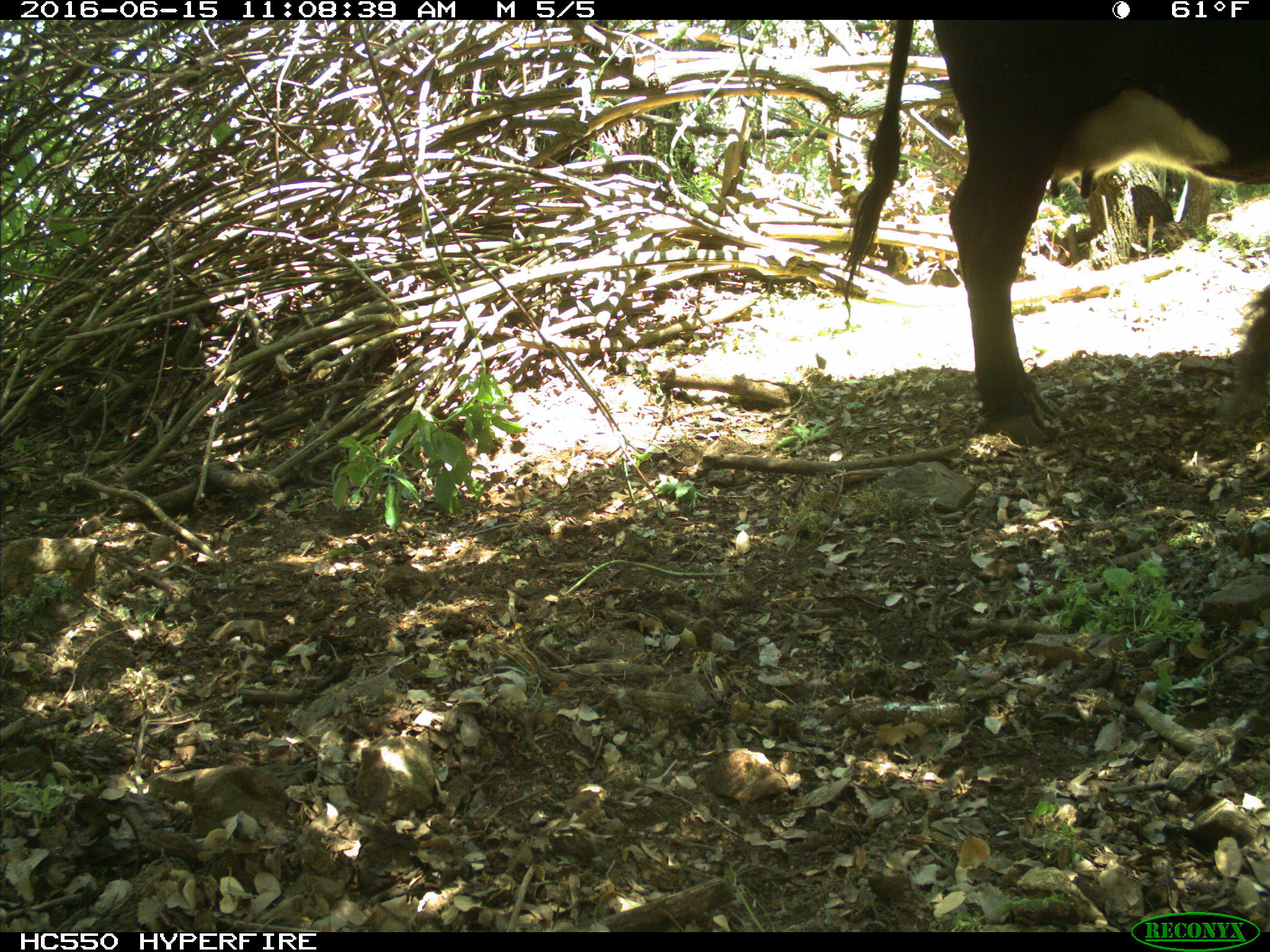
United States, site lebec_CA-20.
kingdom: Animalia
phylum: Chordata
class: Mammalia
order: Artiodactyla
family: Bovidae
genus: Bos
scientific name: Bos taurus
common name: domestic cow